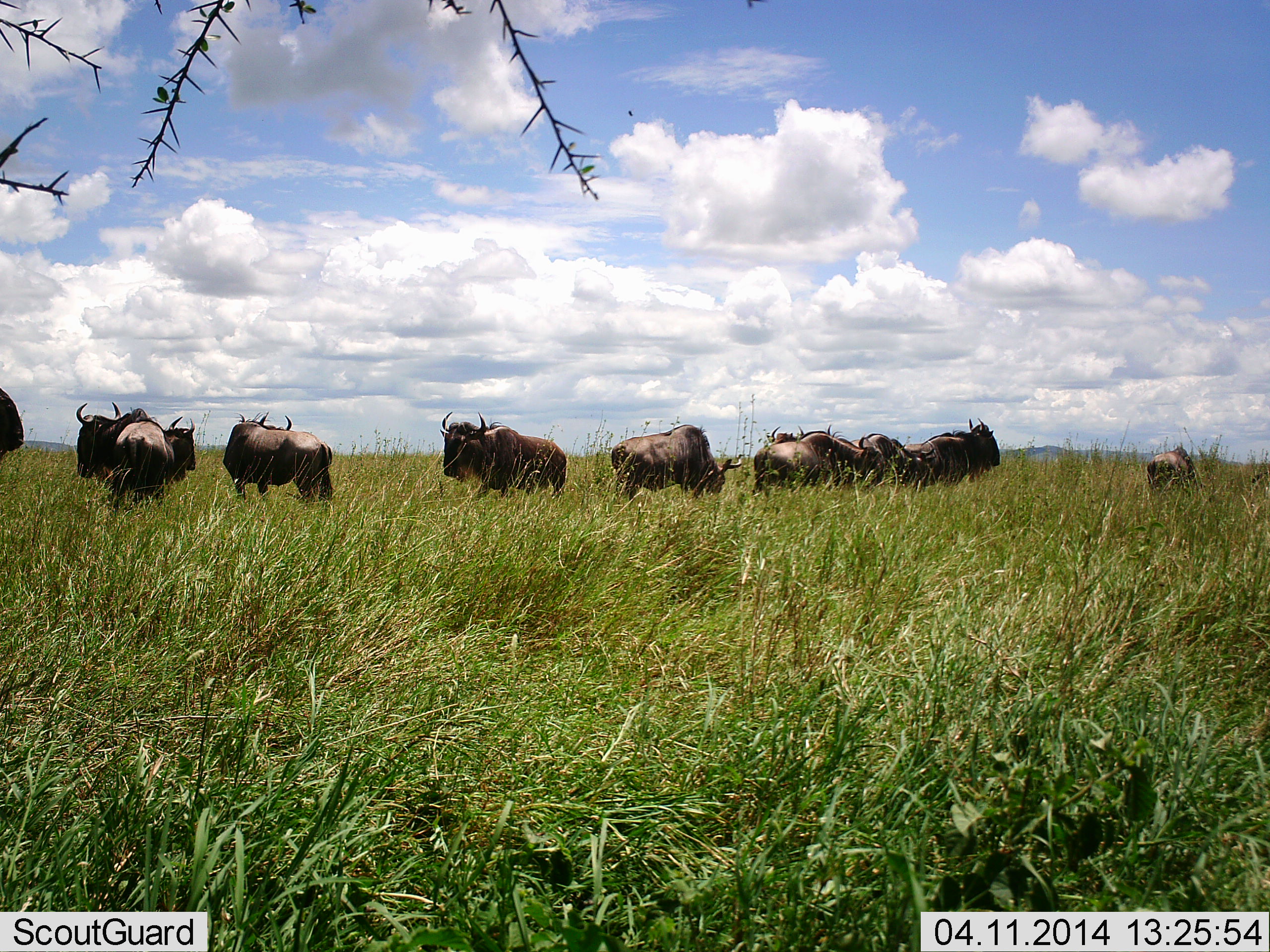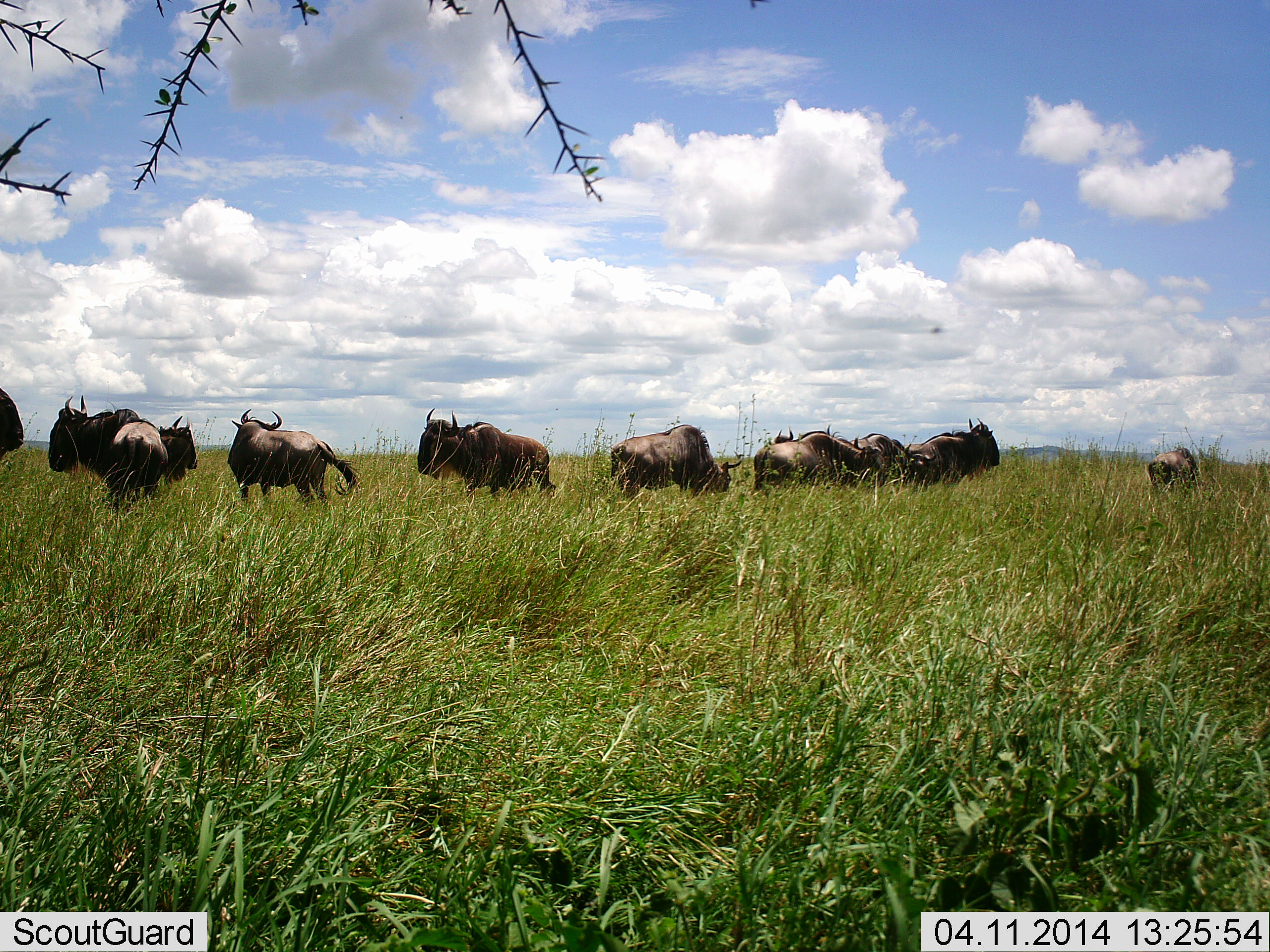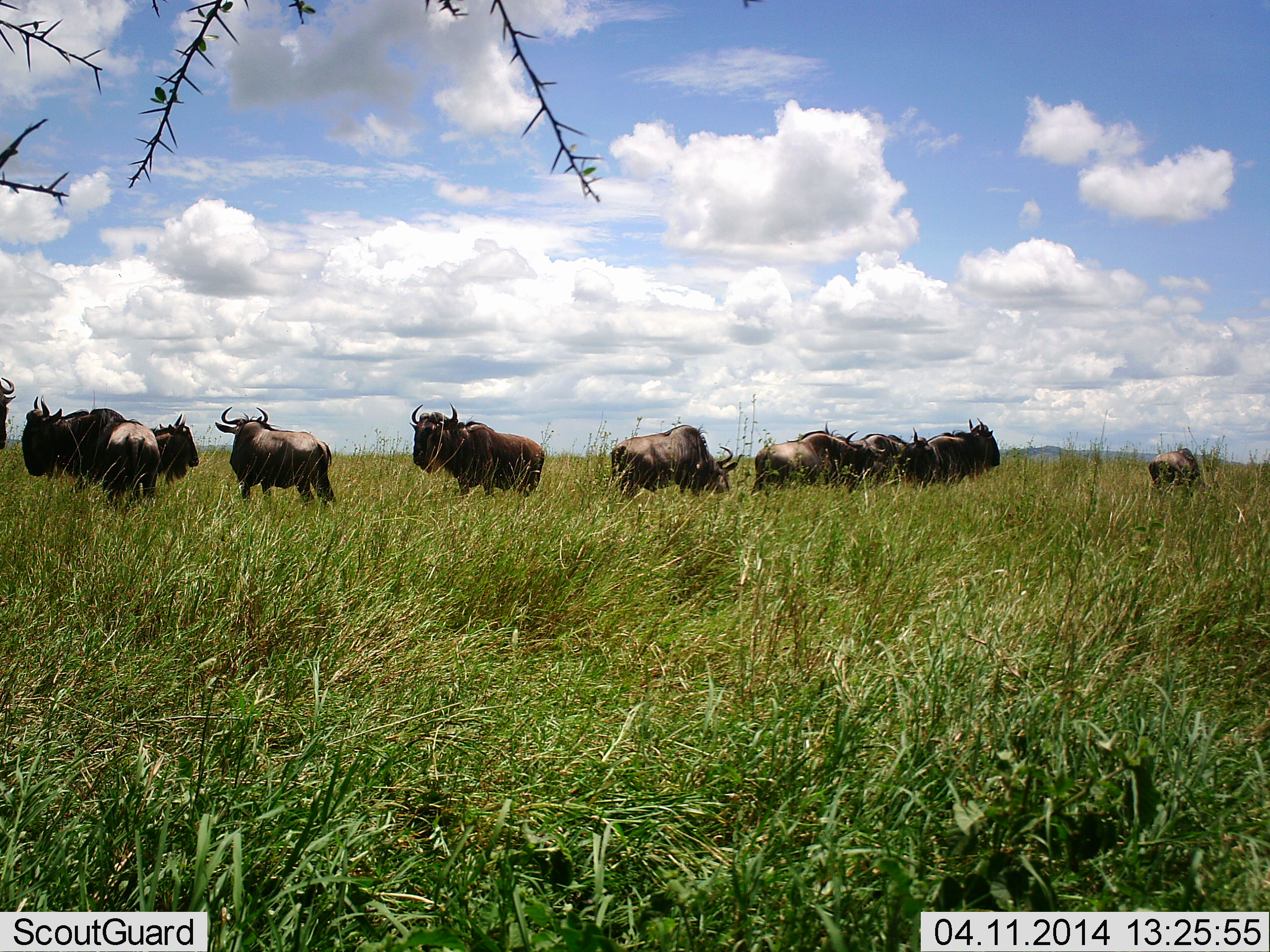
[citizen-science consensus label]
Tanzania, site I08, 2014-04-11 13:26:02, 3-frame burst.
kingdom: Animalia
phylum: Chordata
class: Mammalia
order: Artiodactyla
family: Bovidae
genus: Connochaetes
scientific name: Connochaetes taurinus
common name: blue wildebeest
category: wildebeest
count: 11-50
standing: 64%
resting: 9%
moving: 45%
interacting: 0%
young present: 0%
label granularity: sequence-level